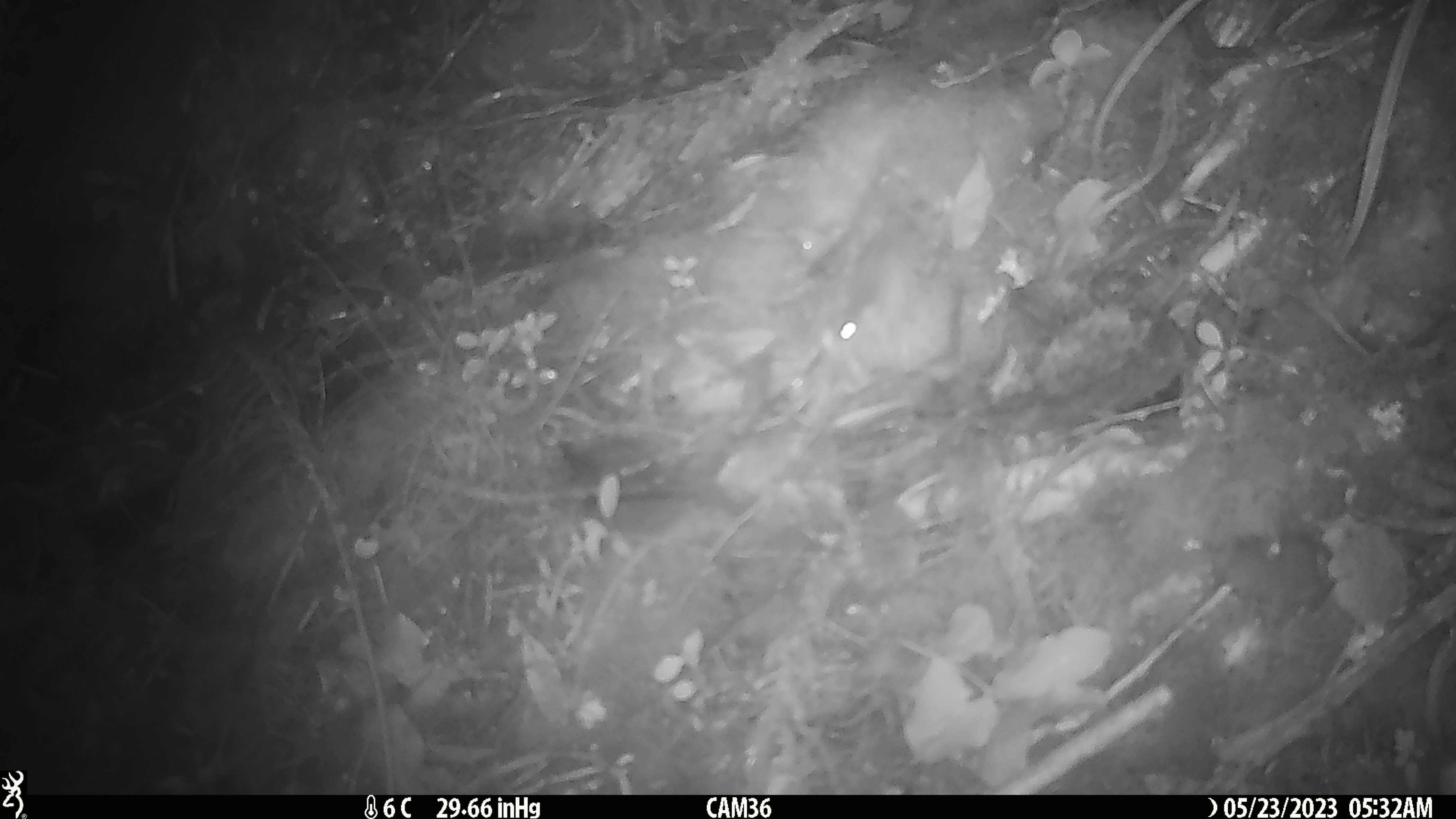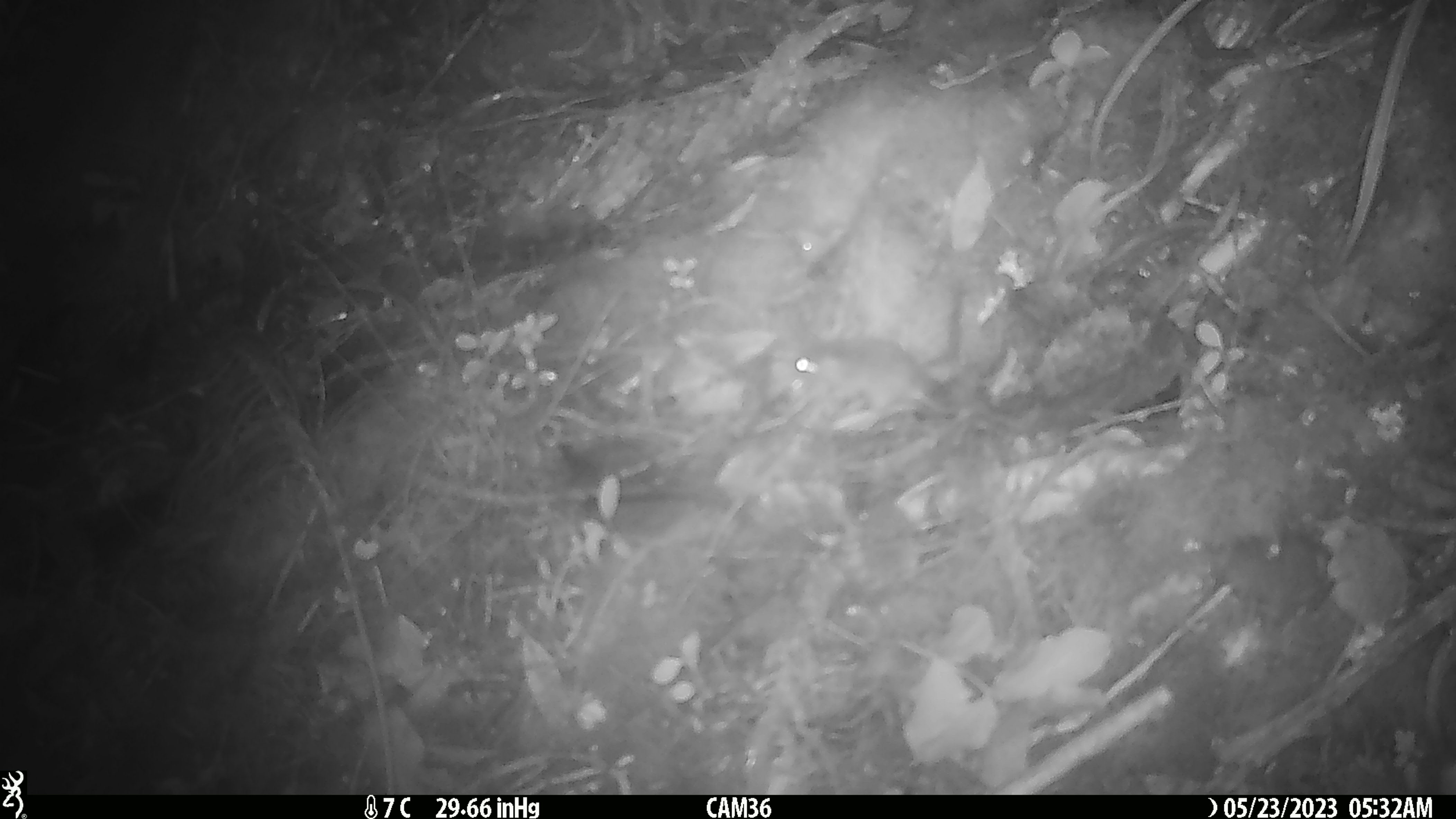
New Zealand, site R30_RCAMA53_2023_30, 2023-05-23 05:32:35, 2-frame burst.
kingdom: Animalia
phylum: Chordata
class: Mammalia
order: Rodentia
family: Muridae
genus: Mus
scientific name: Mus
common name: mouse